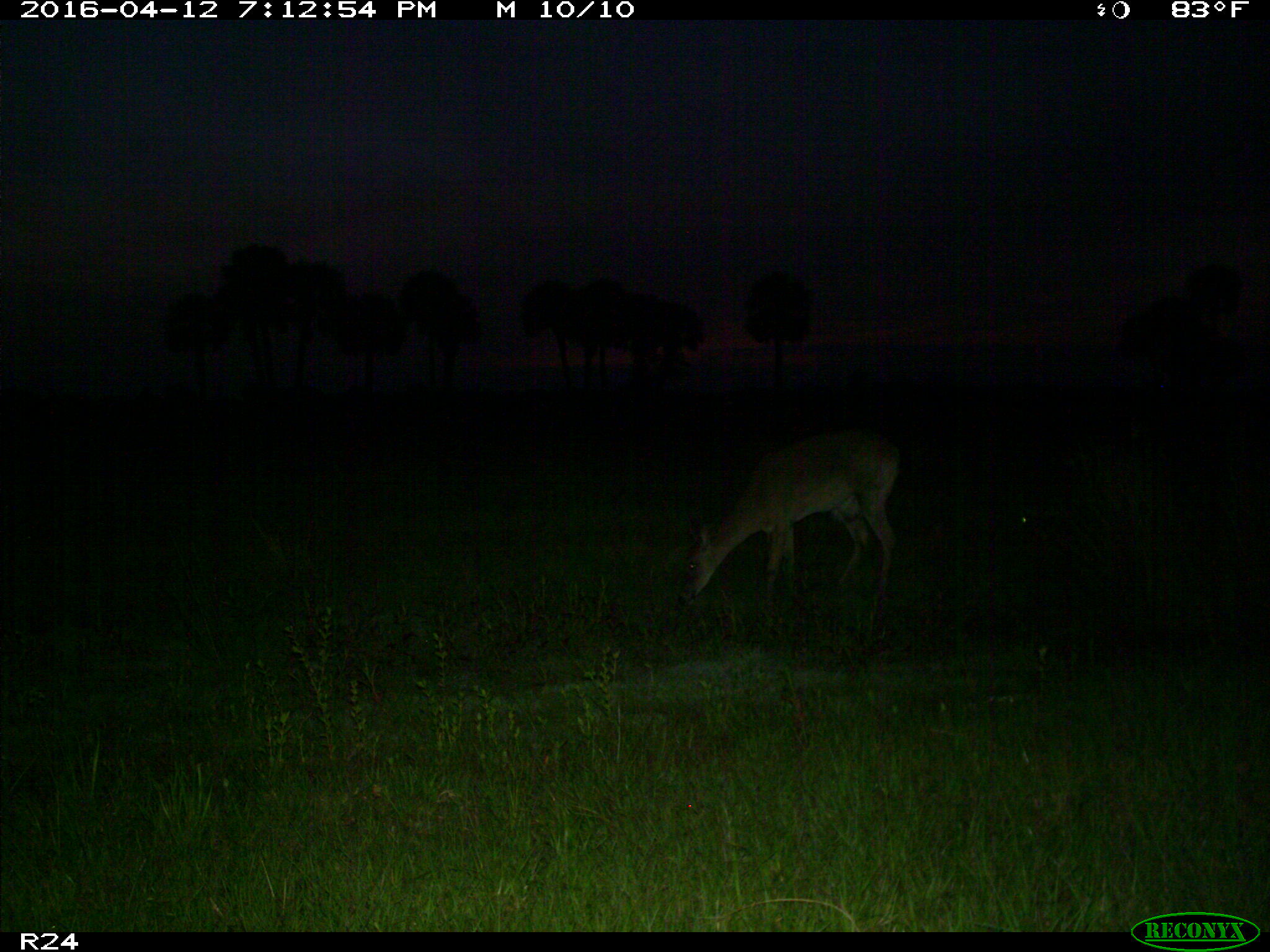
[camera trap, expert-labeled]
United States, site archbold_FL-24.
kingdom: Animalia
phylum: Chordata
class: Mammalia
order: Artiodactyla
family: Cervidae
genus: Odocoileus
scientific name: Odocoileus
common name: deer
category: unidentified deer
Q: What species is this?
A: Unidentified deer (deer) (Odocoileus).